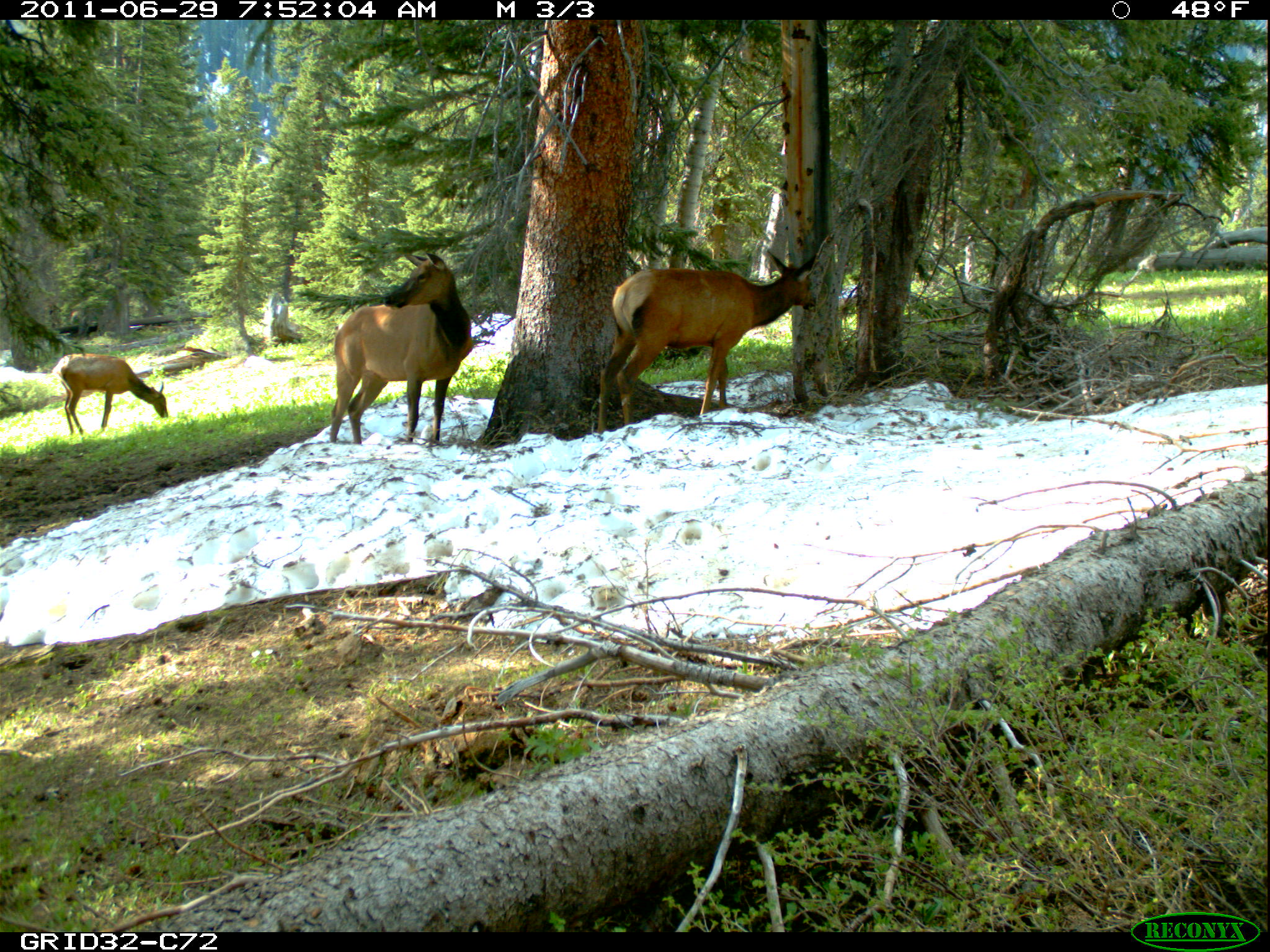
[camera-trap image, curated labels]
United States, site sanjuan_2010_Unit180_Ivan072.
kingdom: Animalia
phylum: Chordata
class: Mammalia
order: Artiodactyla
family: Cervidae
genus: Cervus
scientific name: Cervus elaphus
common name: red deer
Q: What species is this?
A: Cervus elaphus (red deer).